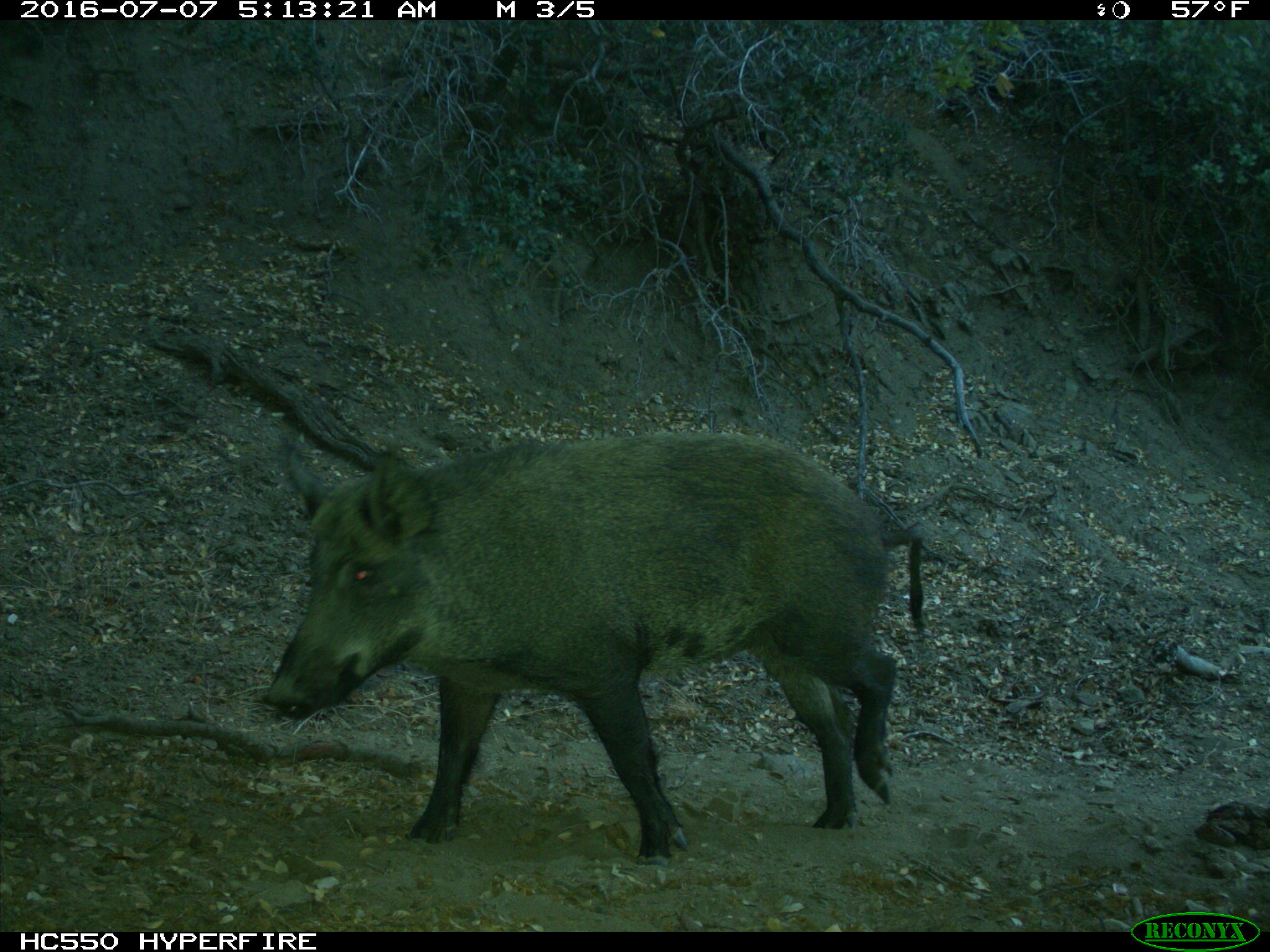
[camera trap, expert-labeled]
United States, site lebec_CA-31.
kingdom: Animalia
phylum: Chordata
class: Mammalia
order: Artiodactyla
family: Suidae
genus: Sus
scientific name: Sus scrofa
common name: wild boar